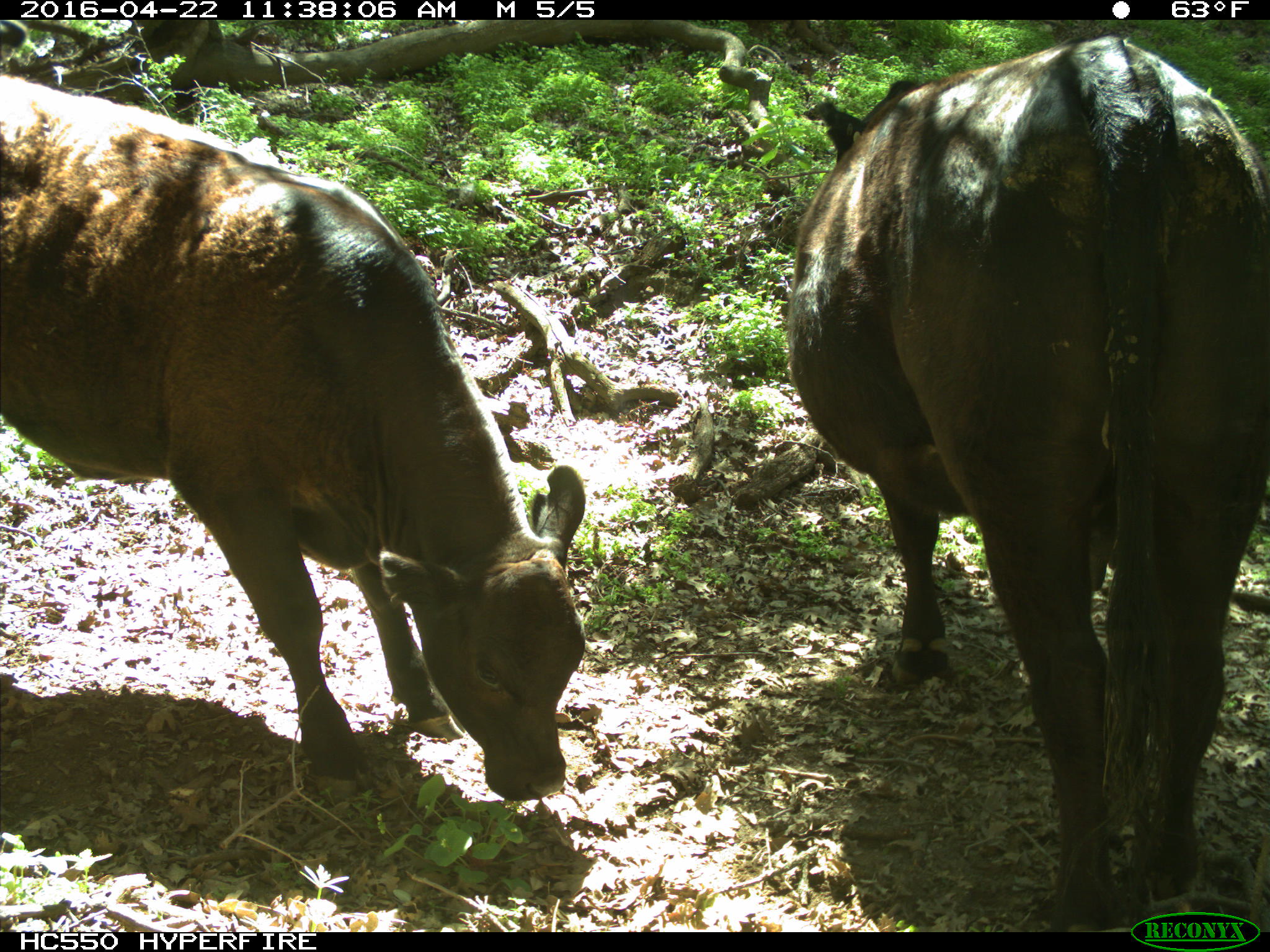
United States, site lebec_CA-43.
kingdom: Animalia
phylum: Chordata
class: Mammalia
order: Artiodactyla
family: Bovidae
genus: Bos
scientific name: Bos taurus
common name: domestic cow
Bos taurus (domestic cow).